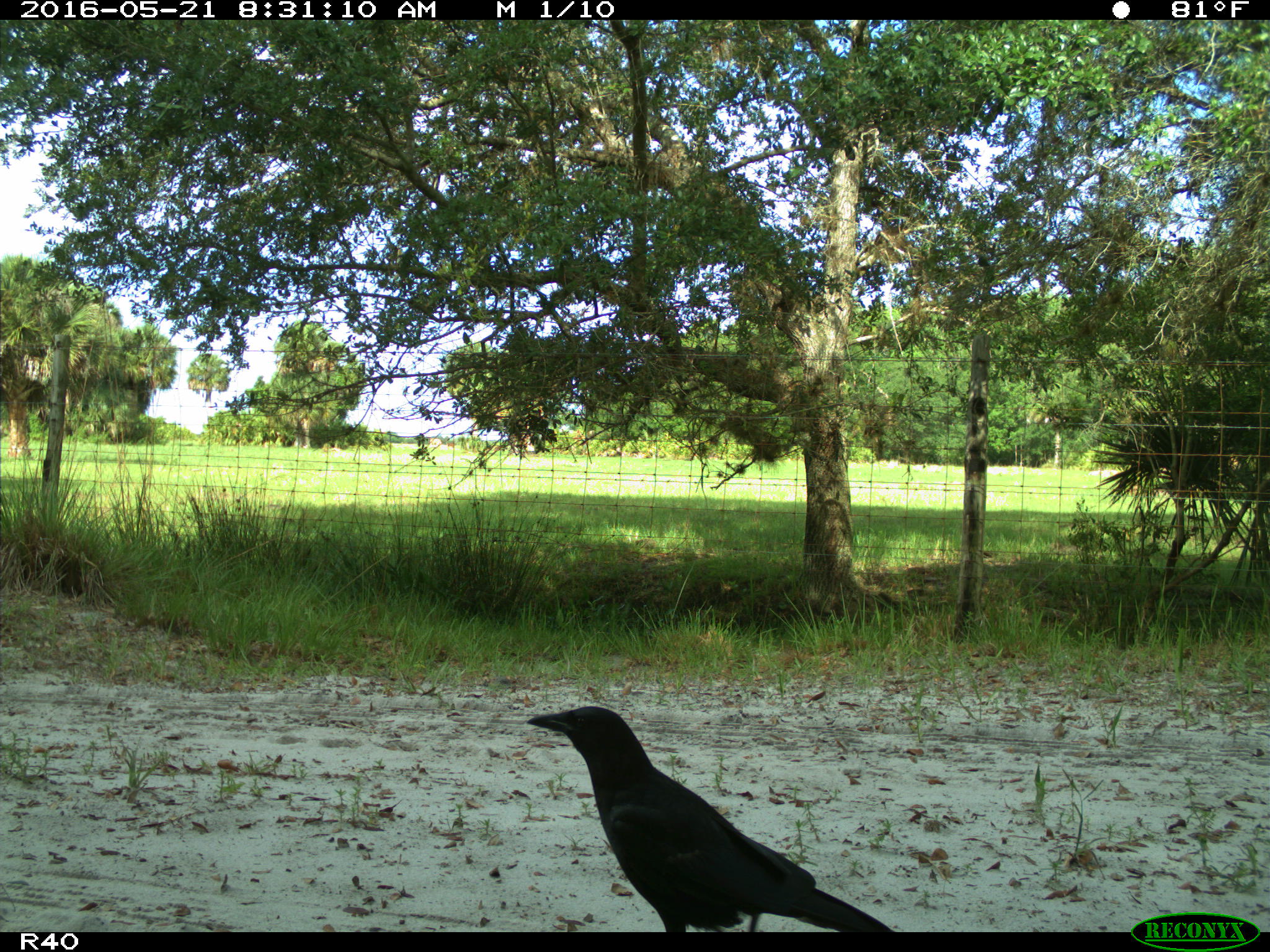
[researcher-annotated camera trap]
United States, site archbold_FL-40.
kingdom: Animalia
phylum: Chordata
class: Aves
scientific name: Aves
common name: birds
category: unidentified bird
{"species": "unidentified bird (birds) (Aves)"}